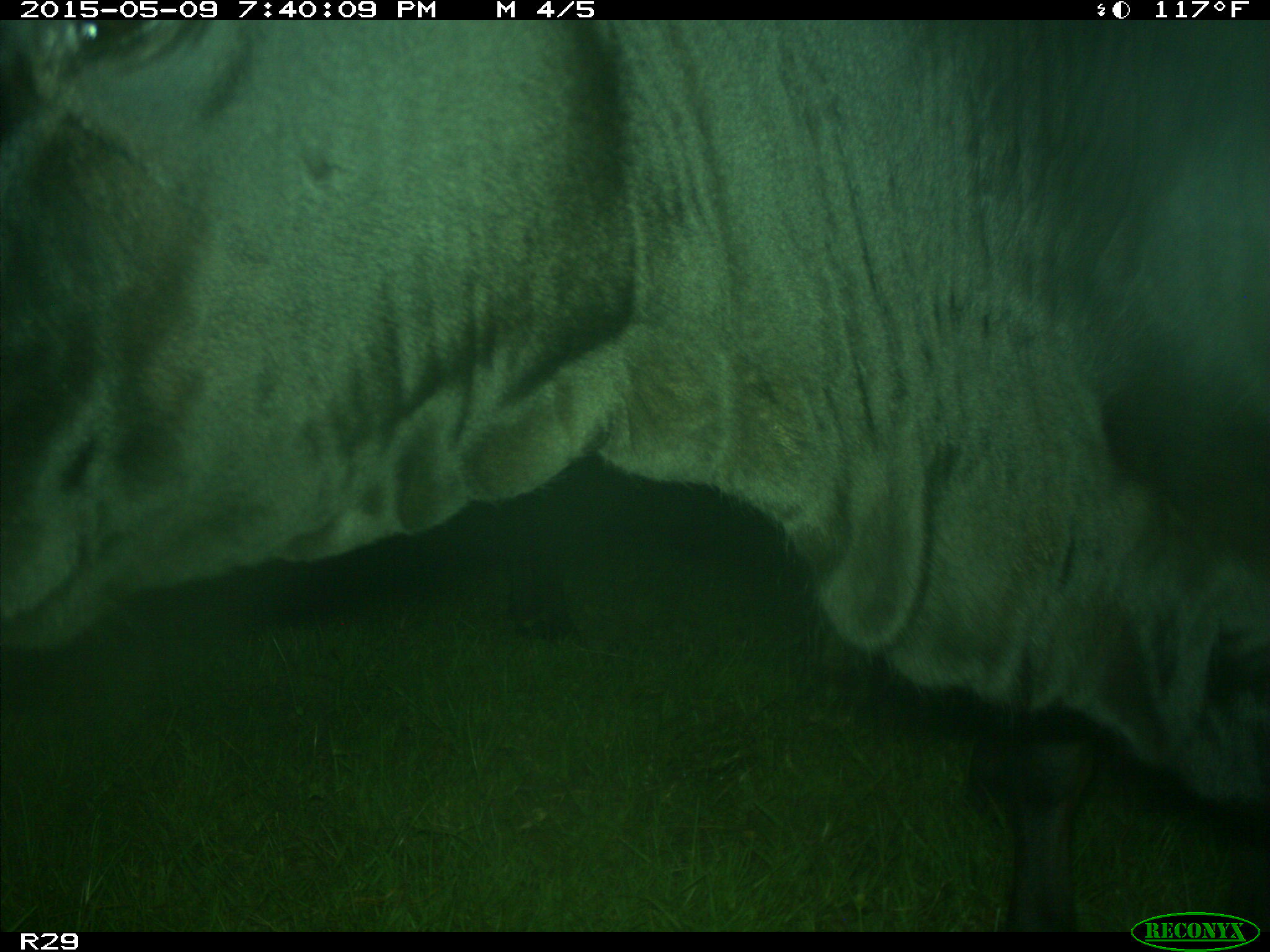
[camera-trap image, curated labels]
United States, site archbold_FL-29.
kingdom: Animalia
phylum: Chordata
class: Mammalia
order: Artiodactyla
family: Bovidae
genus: Bos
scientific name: Bos taurus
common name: domestic cow